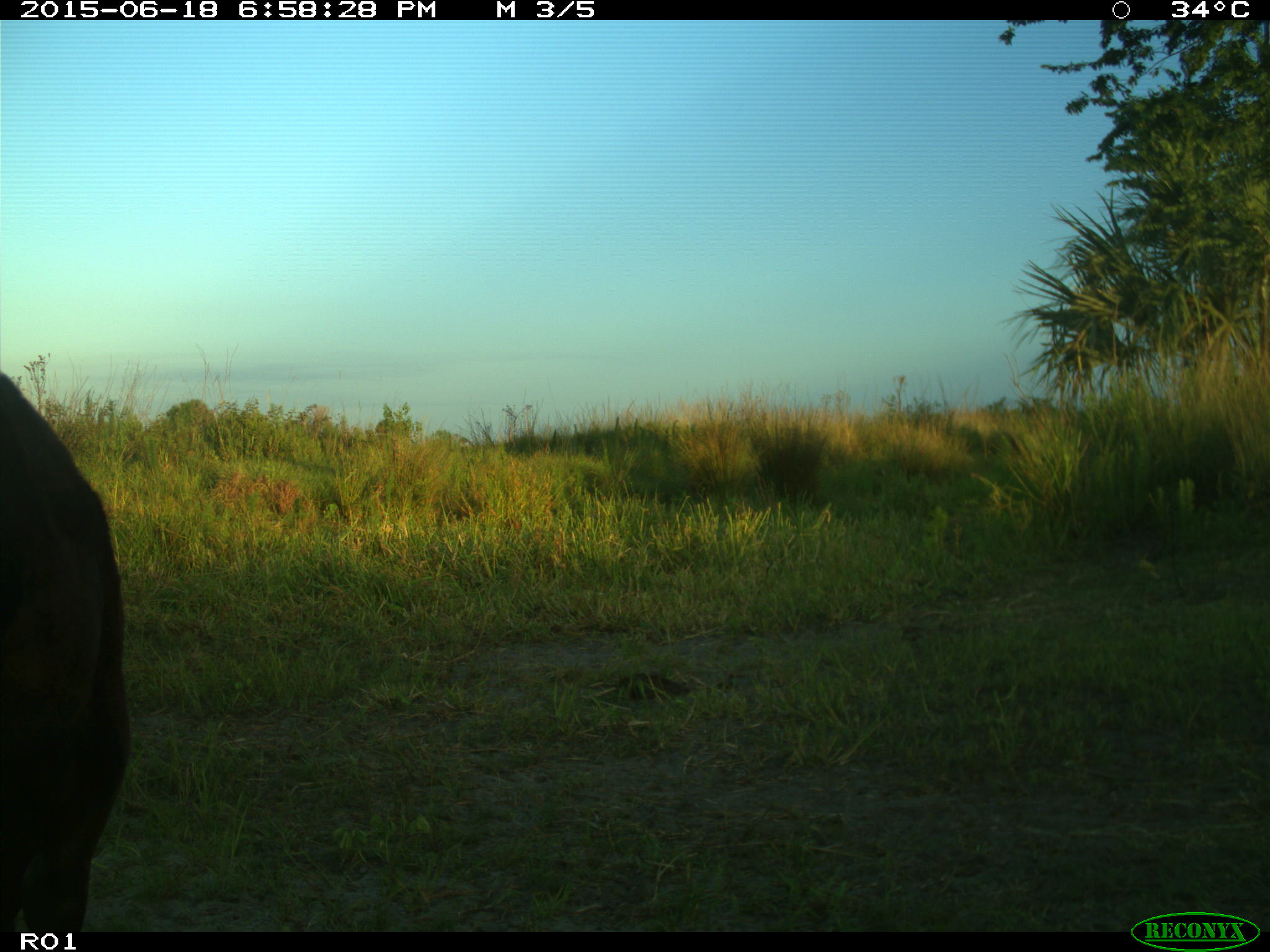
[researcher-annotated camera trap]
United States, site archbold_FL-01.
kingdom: Animalia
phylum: Chordata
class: Mammalia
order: Artiodactyla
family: Bovidae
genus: Bos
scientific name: Bos taurus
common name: domestic cow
Bos taurus (domestic cow).